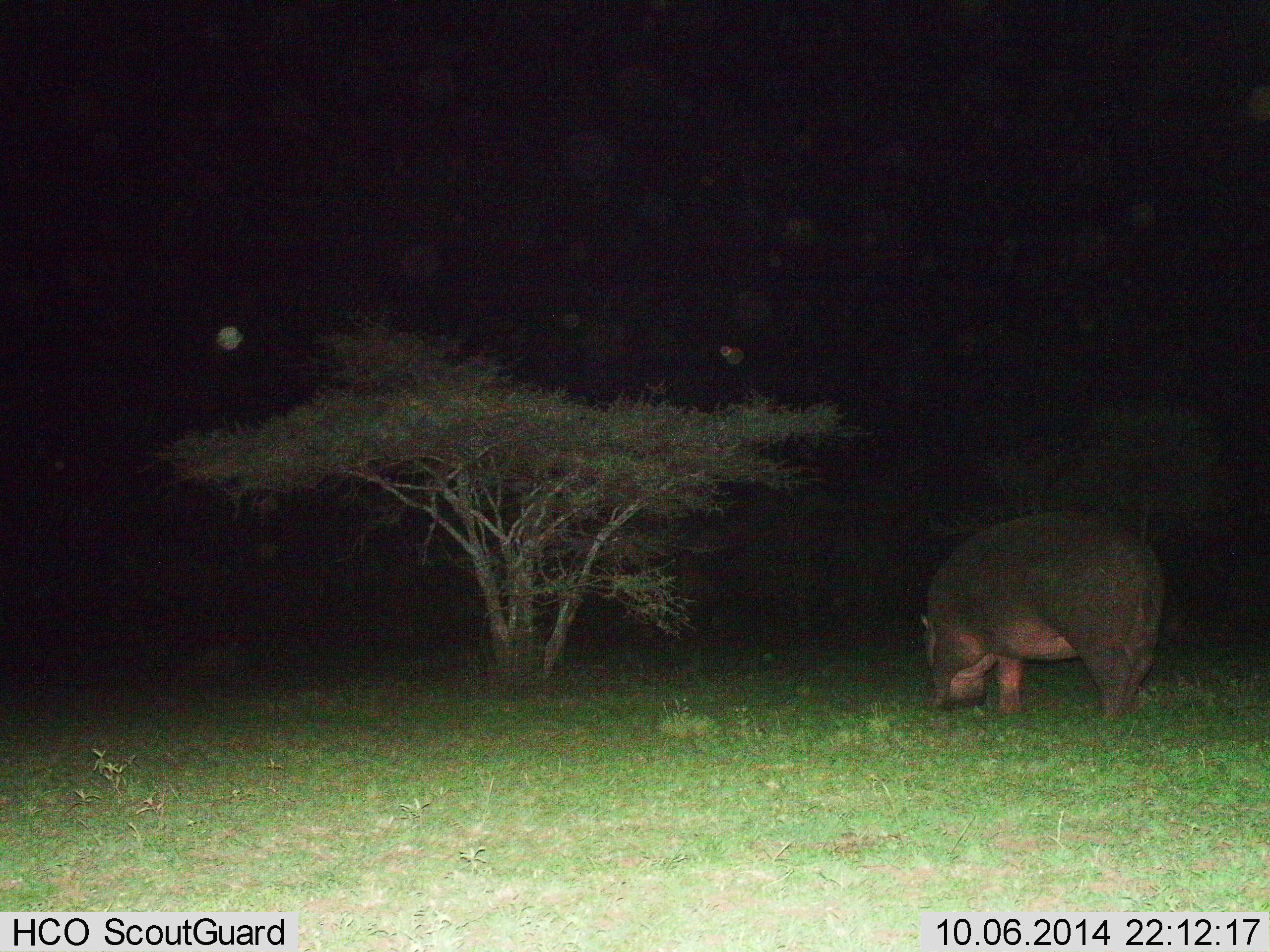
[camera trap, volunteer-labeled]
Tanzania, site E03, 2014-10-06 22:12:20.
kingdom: Animalia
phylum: Chordata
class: Mammalia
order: Artiodactyla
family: Hippopotamidae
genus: Hippopotamus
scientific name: Hippopotamus amphibius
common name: hippopotamus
Hippopotamus (Hippopotamus amphibius), count 1. Behavior (volunteer vote fractions): standing 30%, resting 0%, moving 0%, interacting 0%. Young present (vote fraction): 0%. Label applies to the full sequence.